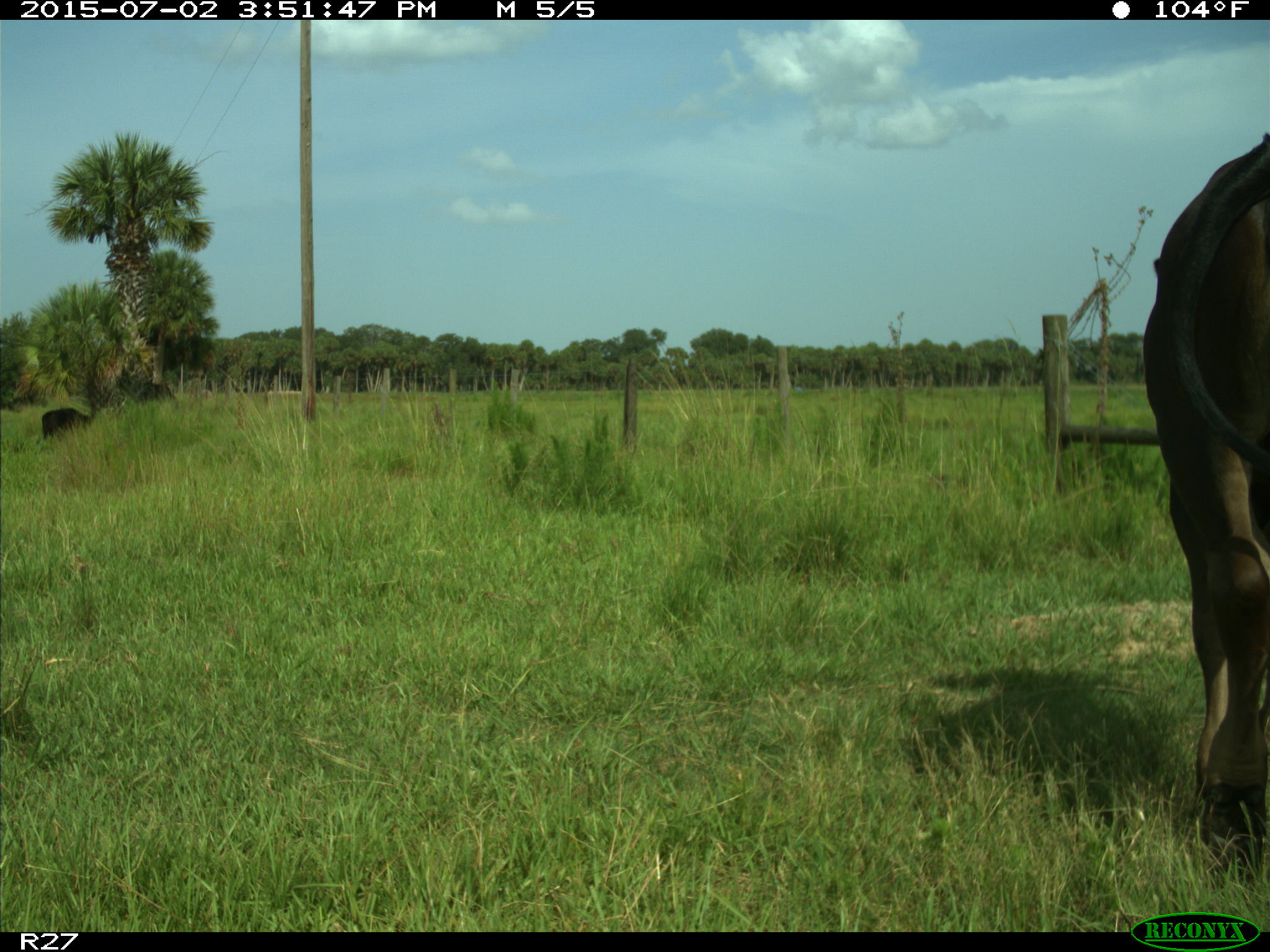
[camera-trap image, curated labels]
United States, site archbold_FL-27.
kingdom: Animalia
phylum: Chordata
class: Mammalia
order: Artiodactyla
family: Bovidae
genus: Bos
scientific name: Bos taurus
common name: domestic cow